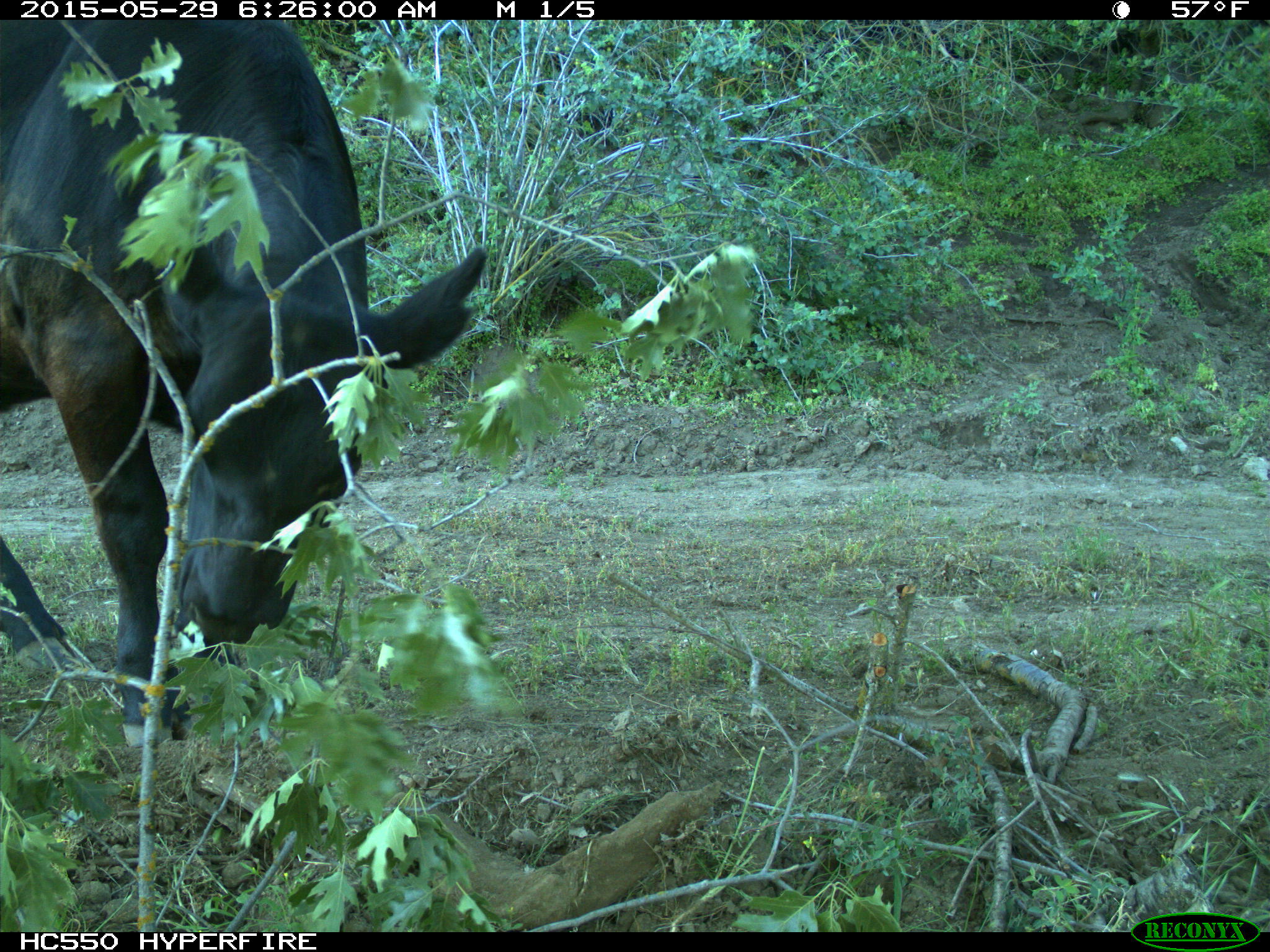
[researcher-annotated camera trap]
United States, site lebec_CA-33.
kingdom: Animalia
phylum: Chordata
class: Mammalia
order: Artiodactyla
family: Bovidae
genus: Bos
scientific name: Bos taurus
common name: domestic cow